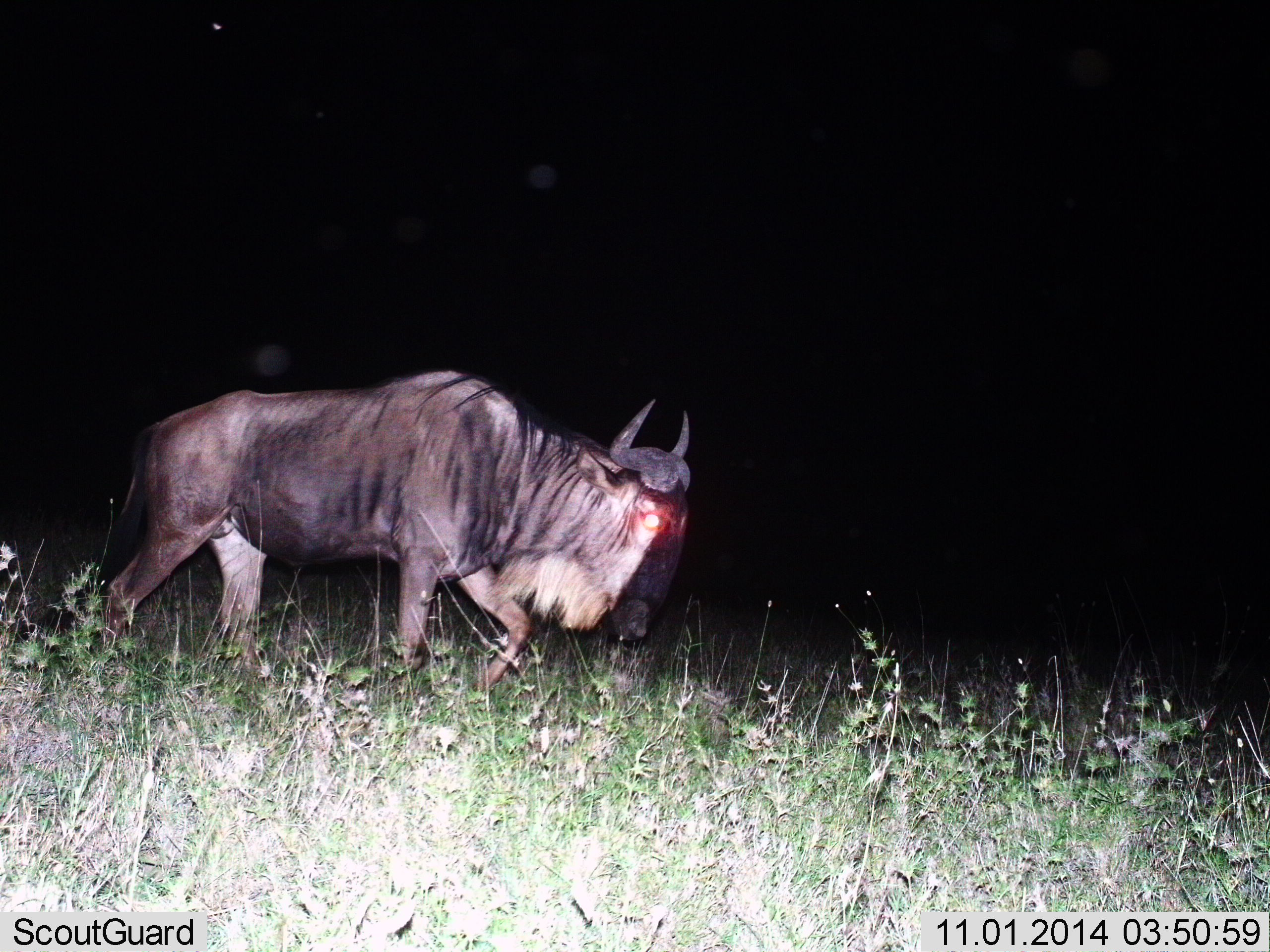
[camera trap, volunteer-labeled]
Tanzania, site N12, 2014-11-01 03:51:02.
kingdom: Animalia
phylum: Chordata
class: Mammalia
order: Artiodactyla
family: Bovidae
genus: Connochaetes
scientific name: Connochaetes taurinus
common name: blue wildebeest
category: wildebeest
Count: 1.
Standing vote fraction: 0%.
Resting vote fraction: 0%.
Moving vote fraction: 100%.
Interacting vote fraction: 0%.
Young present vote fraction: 0%.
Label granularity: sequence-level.